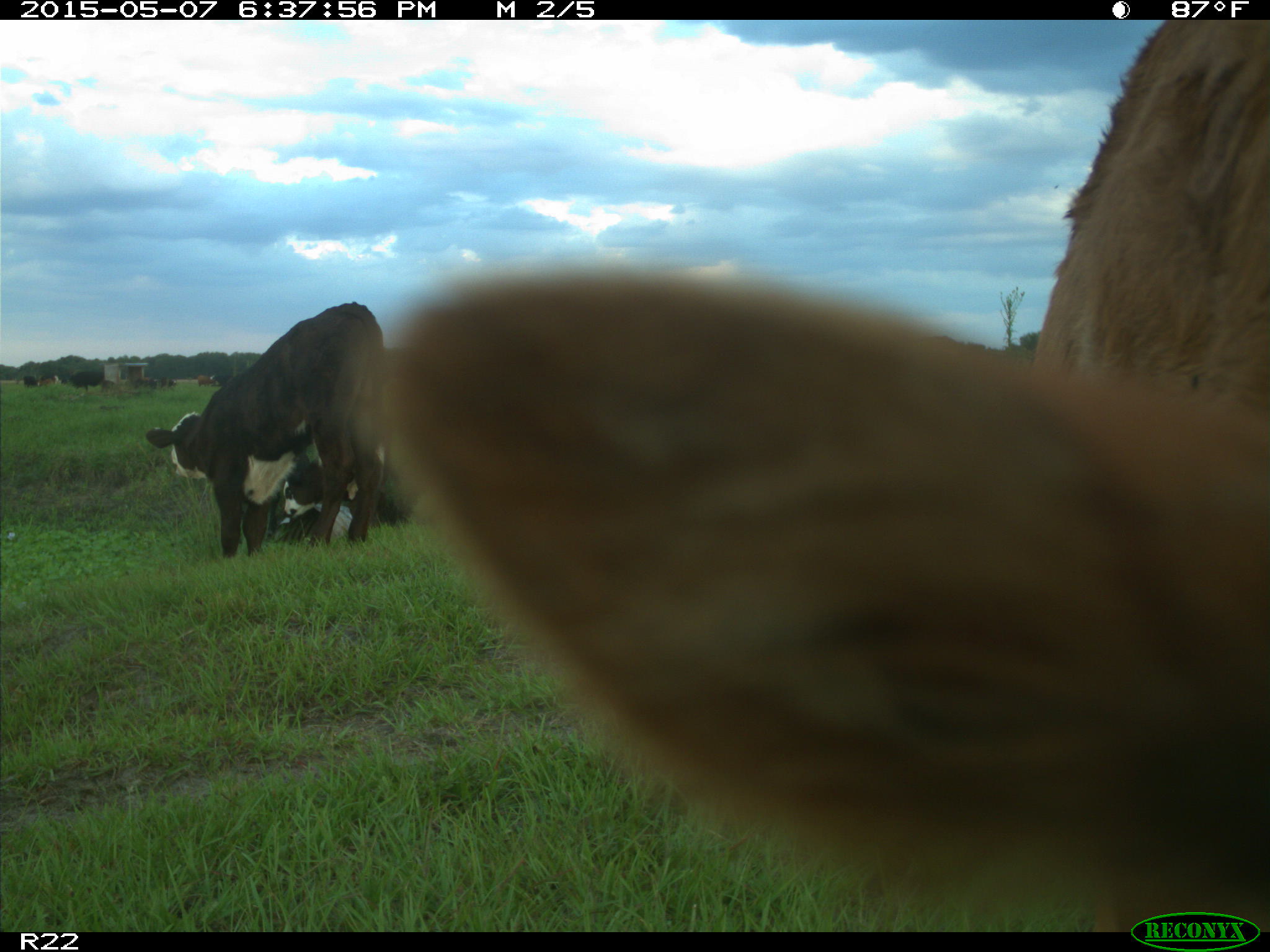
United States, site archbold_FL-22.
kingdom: Animalia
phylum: Chordata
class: Mammalia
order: Artiodactyla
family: Bovidae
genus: Bos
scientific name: Bos taurus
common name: domestic cow